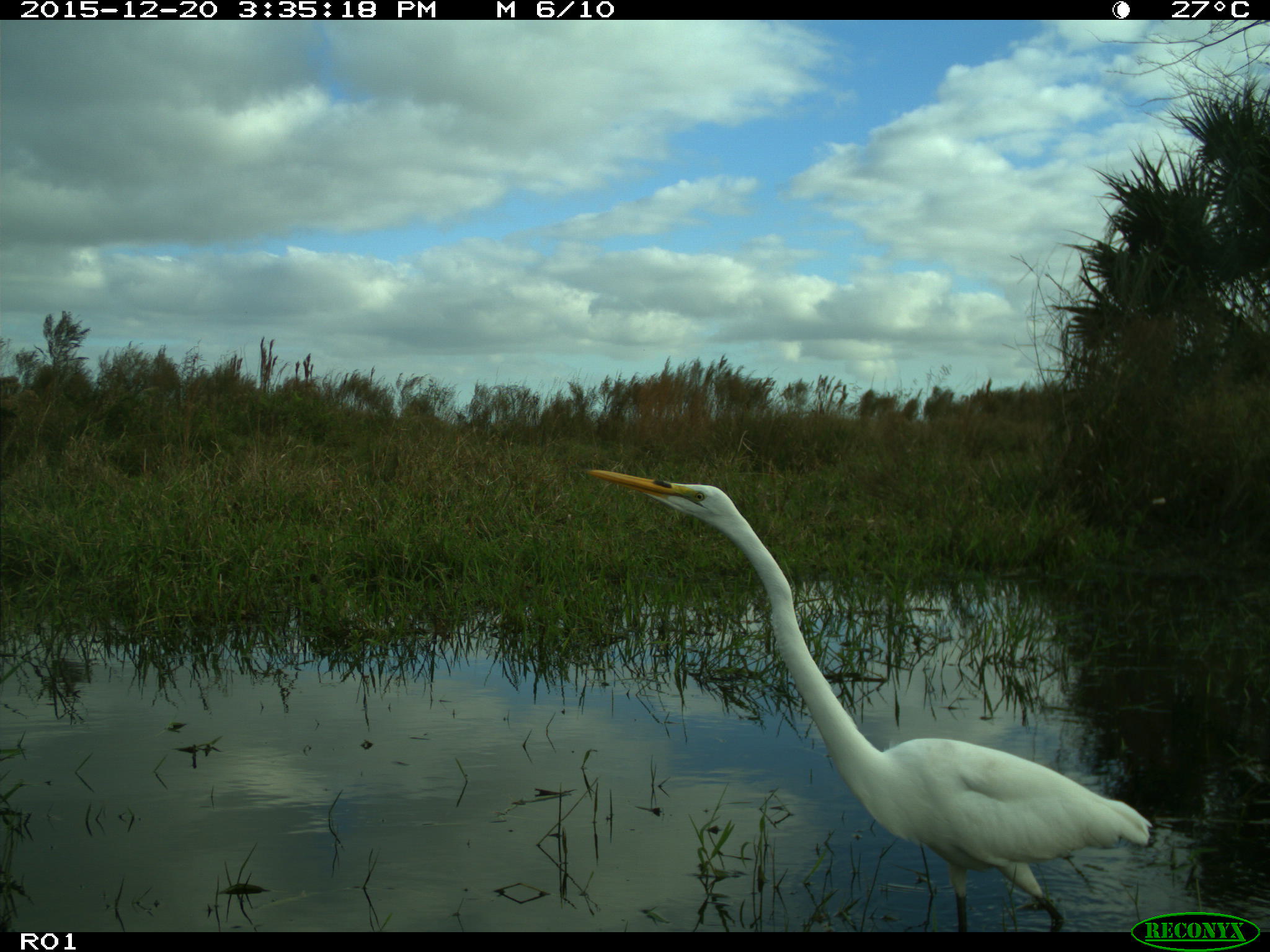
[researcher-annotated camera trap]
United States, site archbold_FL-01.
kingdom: Animalia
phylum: Chordata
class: Aves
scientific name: Aves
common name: birds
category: unidentified bird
Unidentified bird (birds) (Aves).